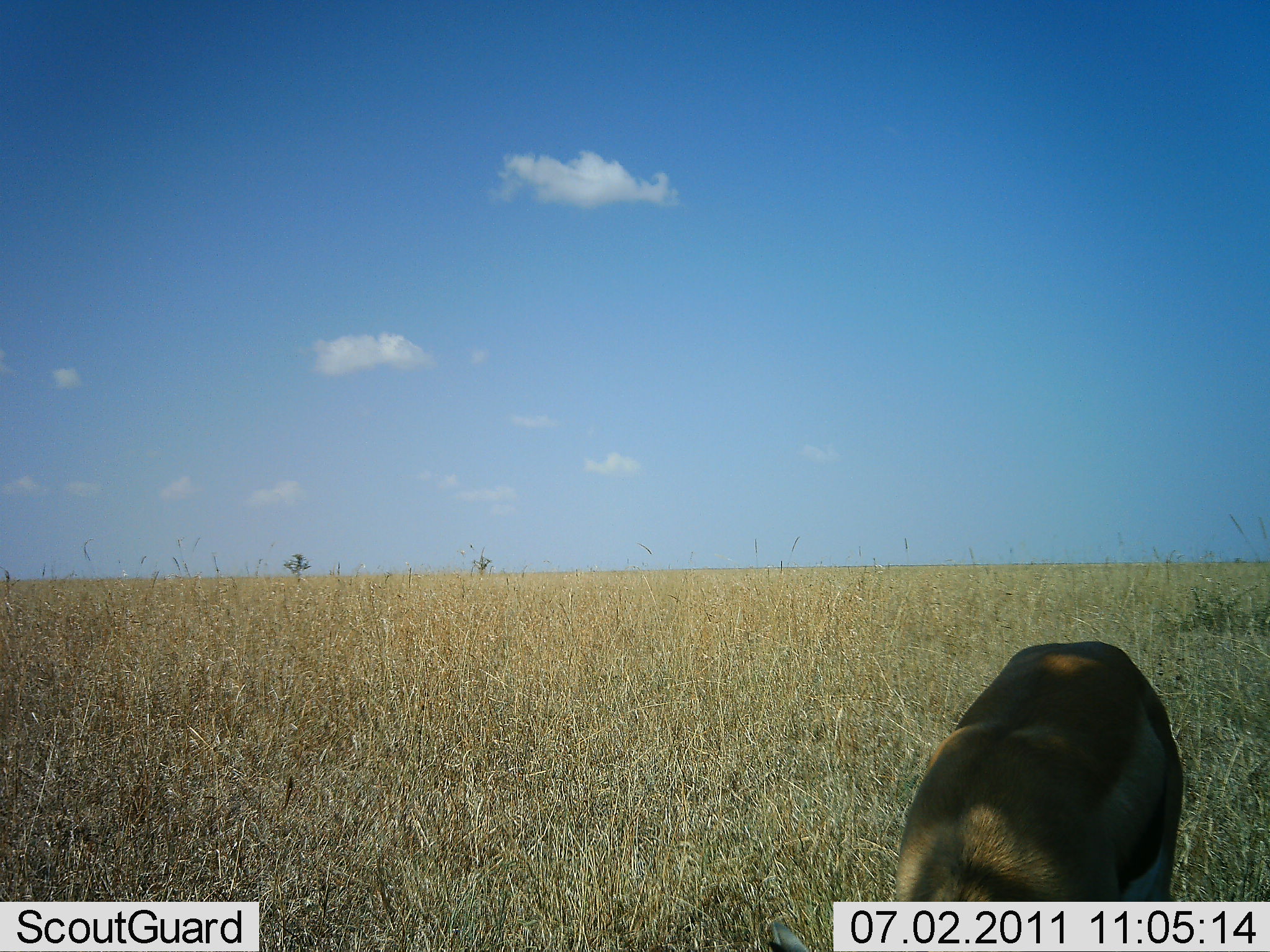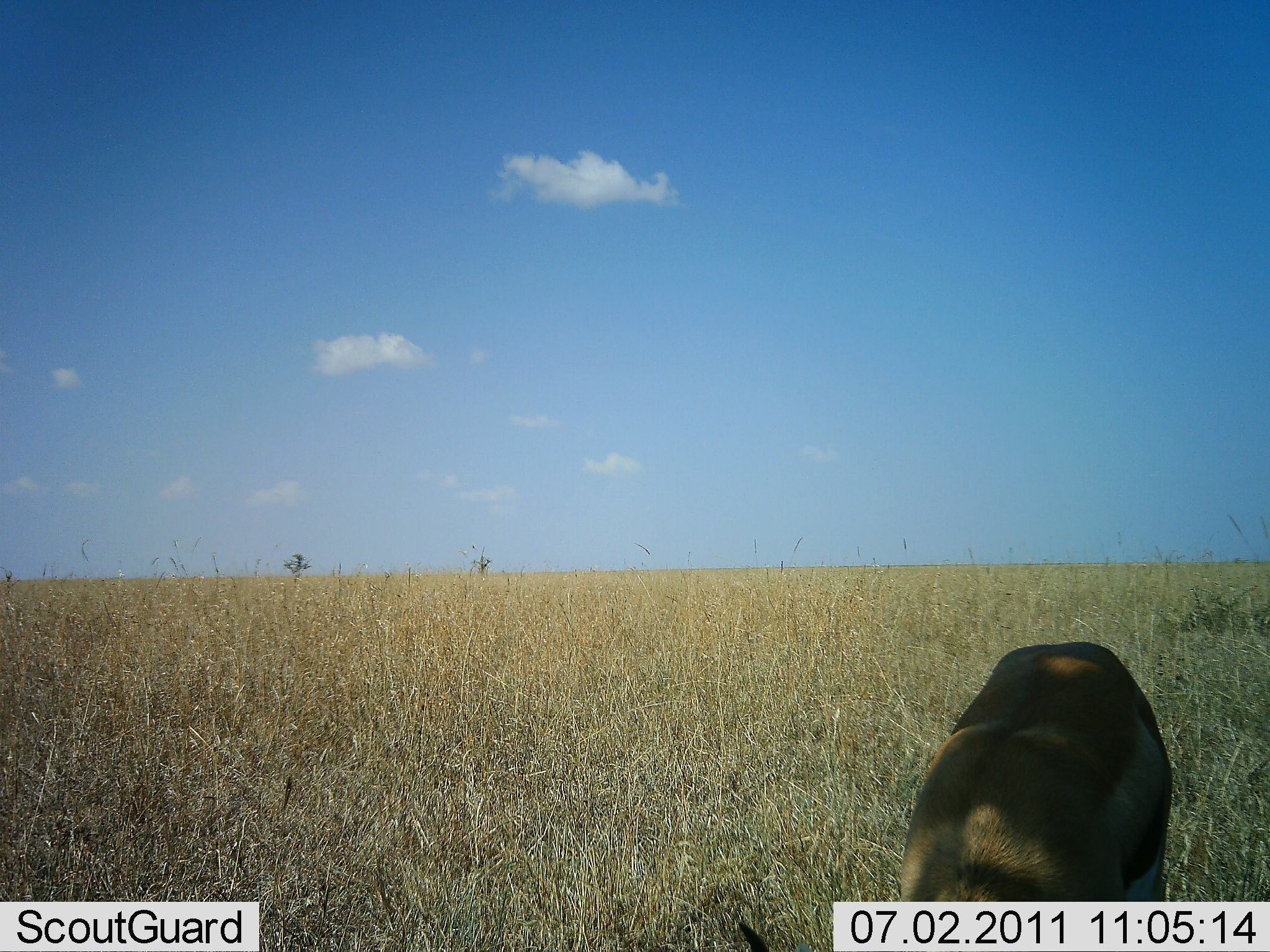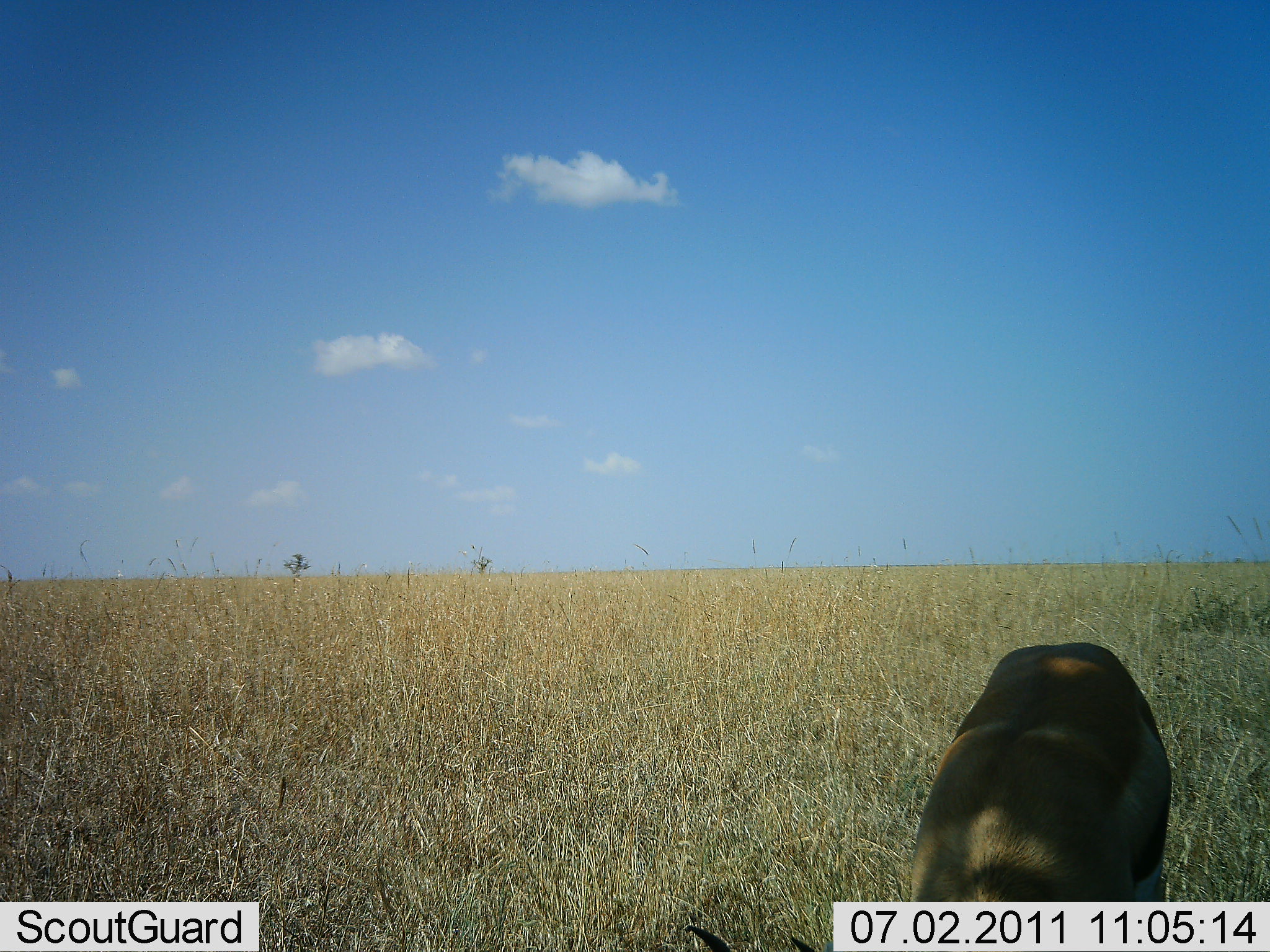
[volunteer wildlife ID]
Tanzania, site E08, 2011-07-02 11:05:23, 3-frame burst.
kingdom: Animalia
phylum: Chordata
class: Mammalia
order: Artiodactyla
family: Bovidae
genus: Eudorcas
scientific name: Eudorcas thomsonii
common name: thomson's gazelle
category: gazellethomsons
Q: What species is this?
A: Gazellethomsons (thomson's gazelle) (Eudorcas thomsonii).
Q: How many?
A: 1.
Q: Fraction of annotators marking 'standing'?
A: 13%.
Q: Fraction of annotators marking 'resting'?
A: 0%.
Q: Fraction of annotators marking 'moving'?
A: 7%.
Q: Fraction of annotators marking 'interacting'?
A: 0%.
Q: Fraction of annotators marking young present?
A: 0%.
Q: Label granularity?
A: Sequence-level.